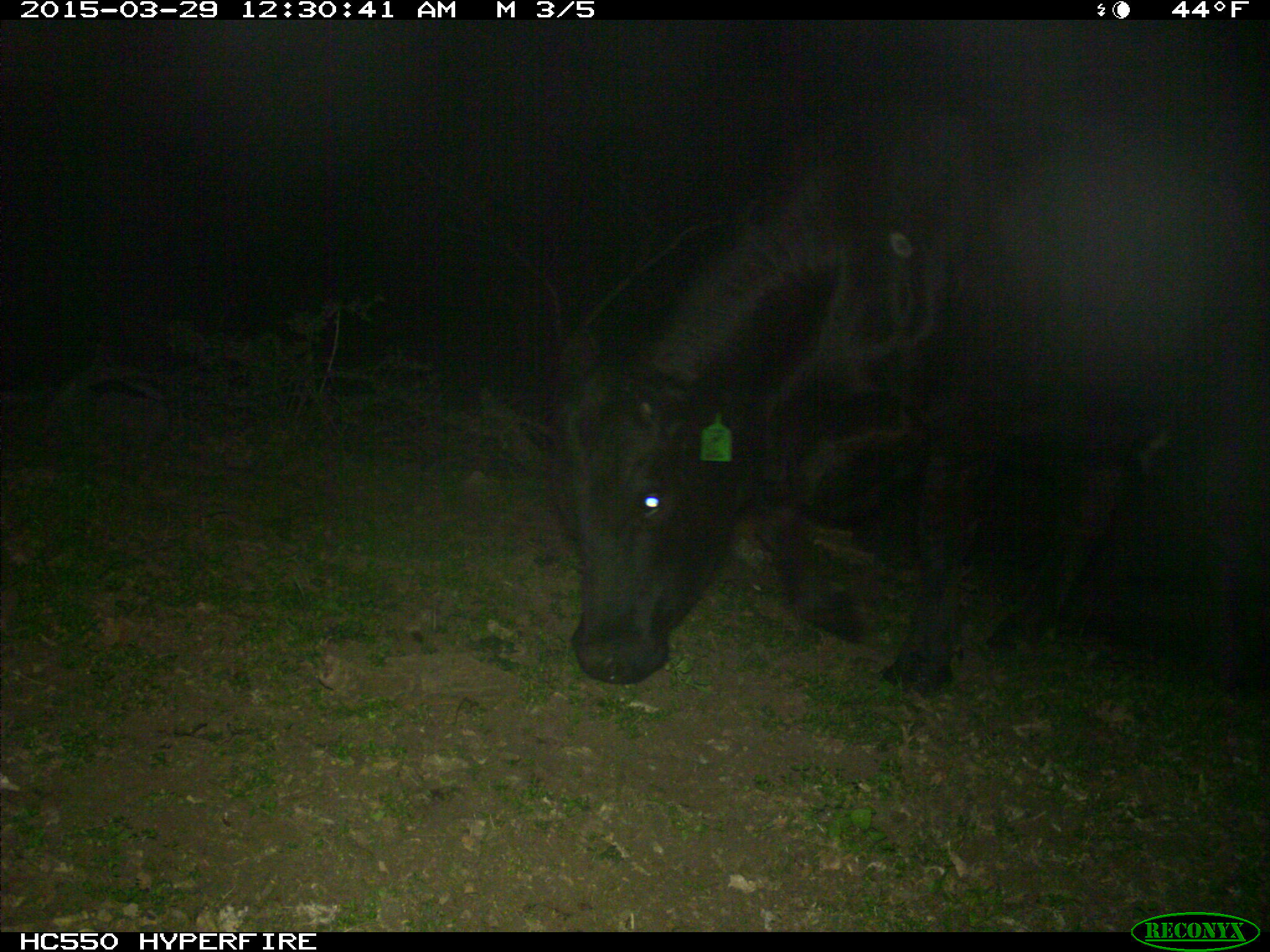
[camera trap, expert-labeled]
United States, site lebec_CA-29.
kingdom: Animalia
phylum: Chordata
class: Mammalia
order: Artiodactyla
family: Bovidae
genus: Bos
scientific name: Bos taurus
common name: domestic cow